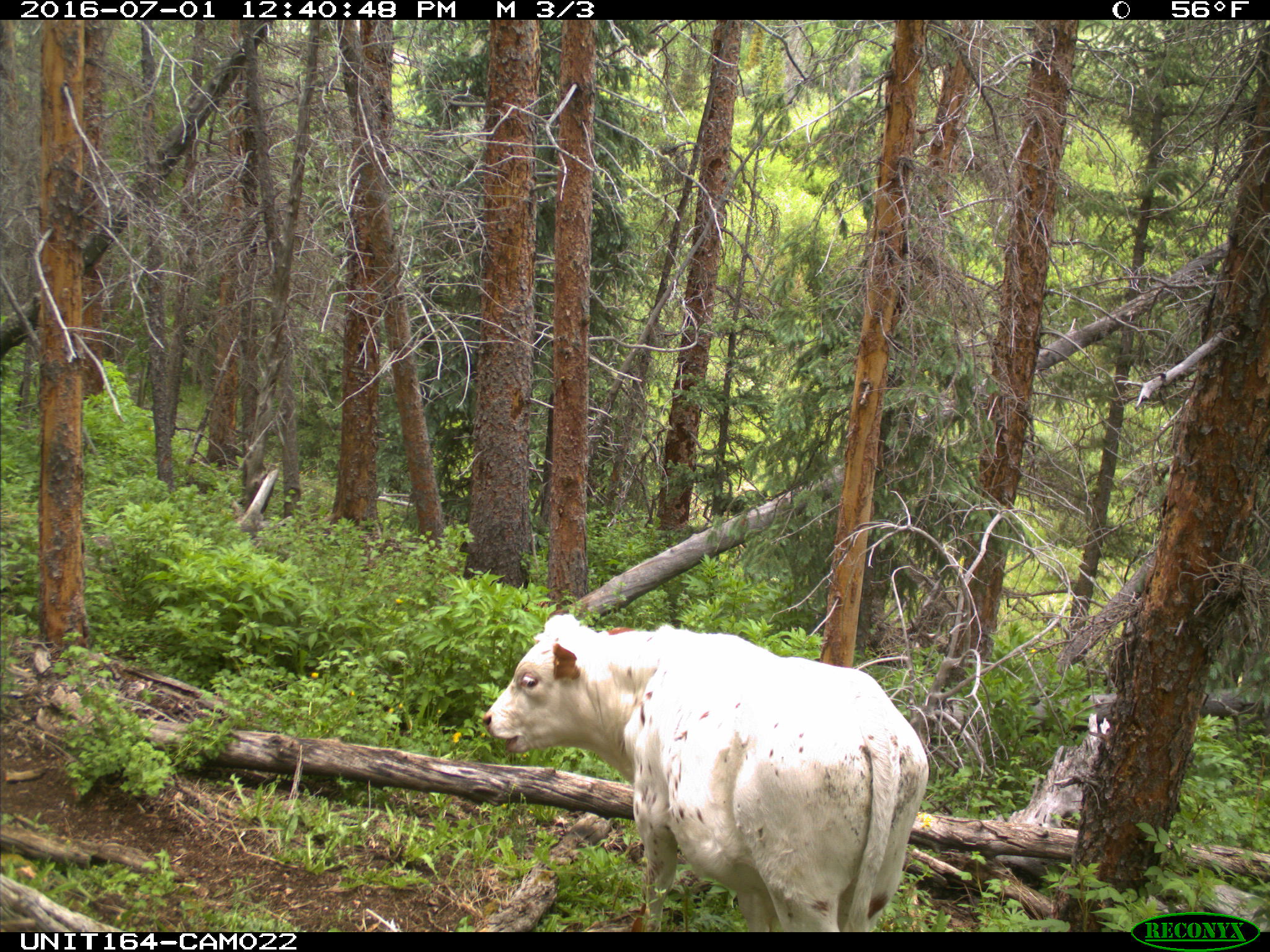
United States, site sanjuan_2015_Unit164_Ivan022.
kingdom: Animalia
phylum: Chordata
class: Mammalia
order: Artiodactyla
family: Bovidae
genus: Bos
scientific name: Bos taurus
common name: domestic cow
Bos taurus (domestic cow).